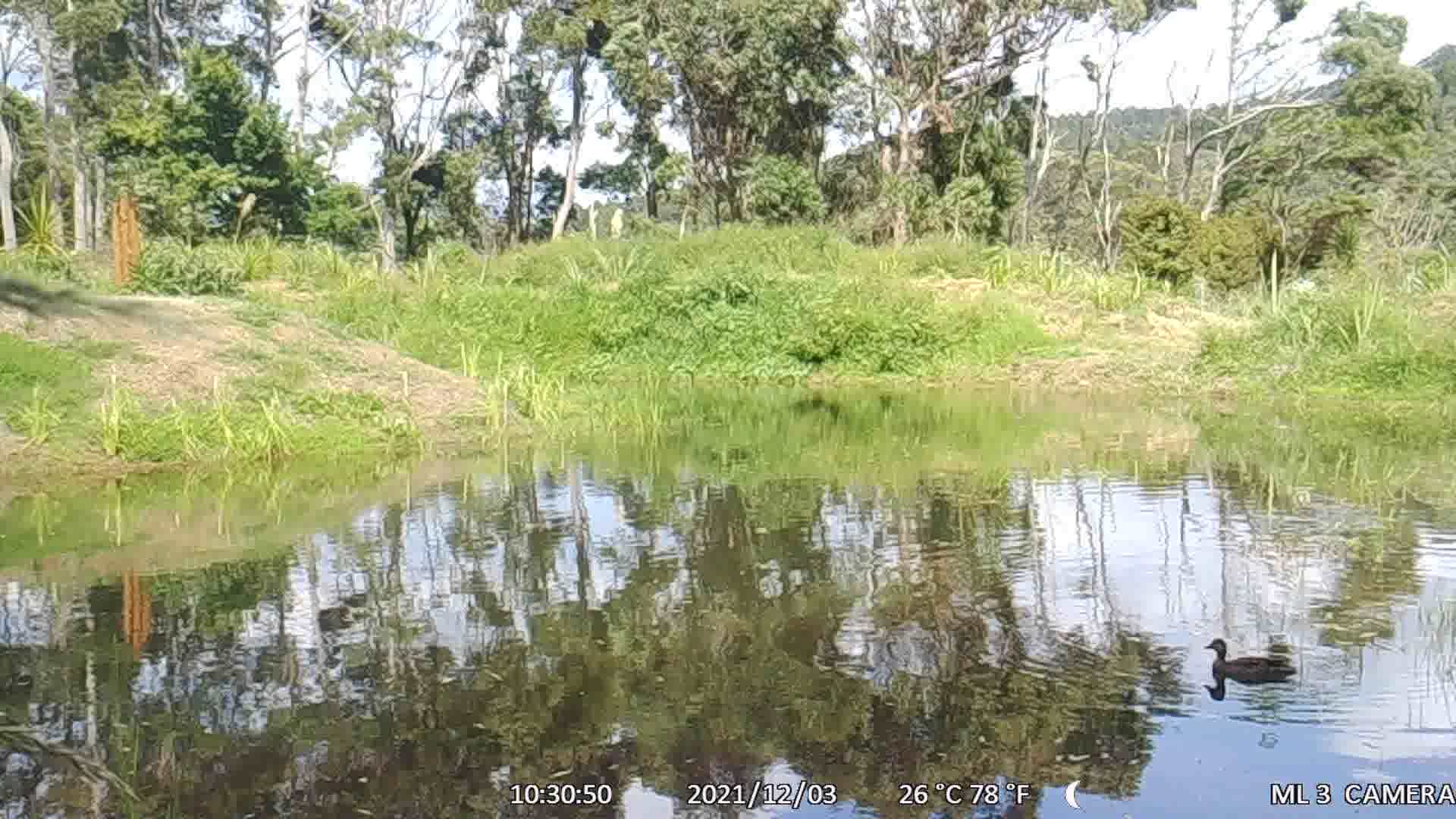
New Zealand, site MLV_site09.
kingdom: Animalia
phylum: Chordata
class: Aves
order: Anseriformes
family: Anatidae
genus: Anas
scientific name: Anas platyrhynchos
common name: mallard